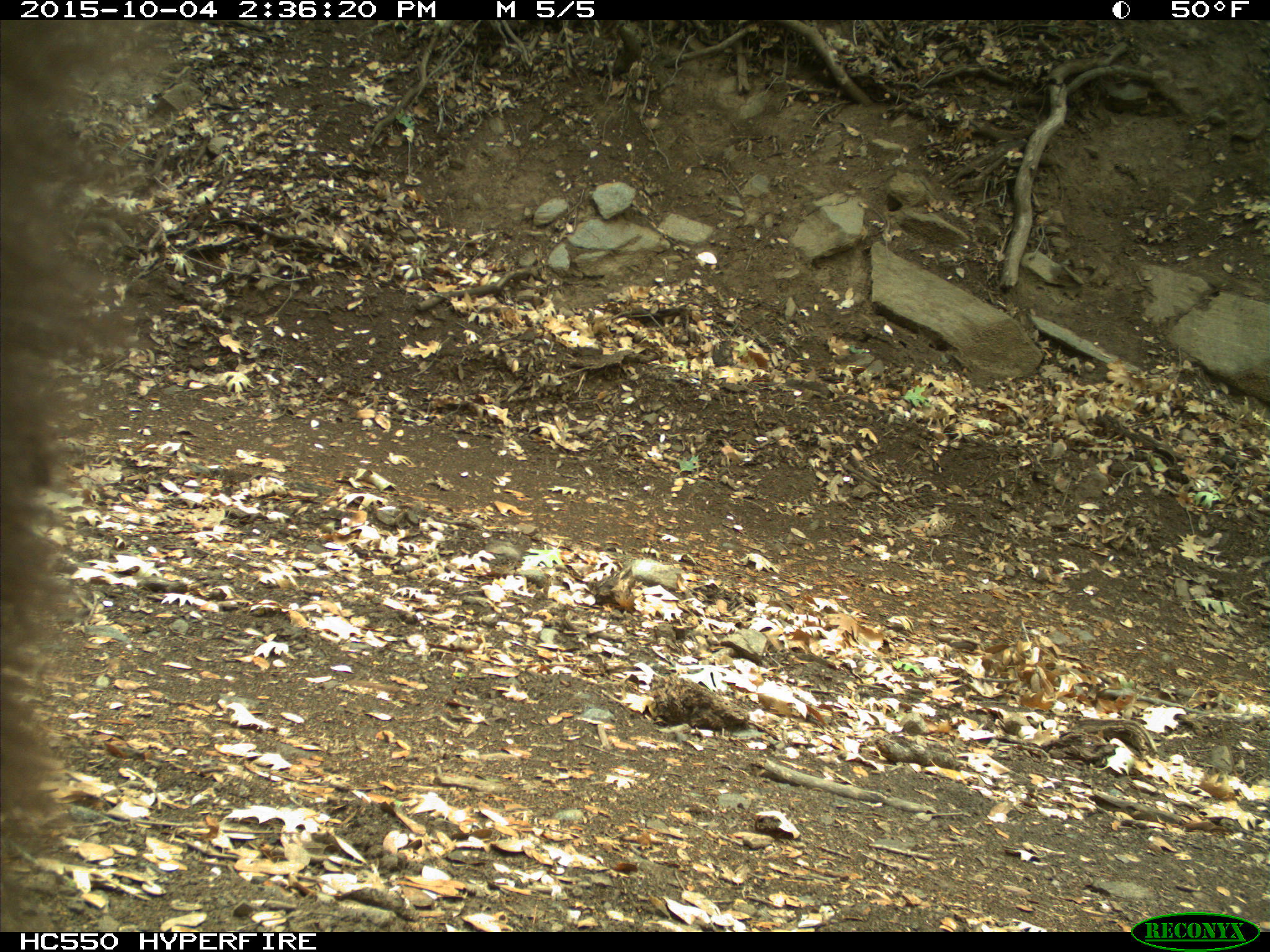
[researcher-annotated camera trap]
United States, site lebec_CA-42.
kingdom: Animalia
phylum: Chordata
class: Mammalia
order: Carnivora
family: Ursidae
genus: Ursus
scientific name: Ursus americanus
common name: american black bear